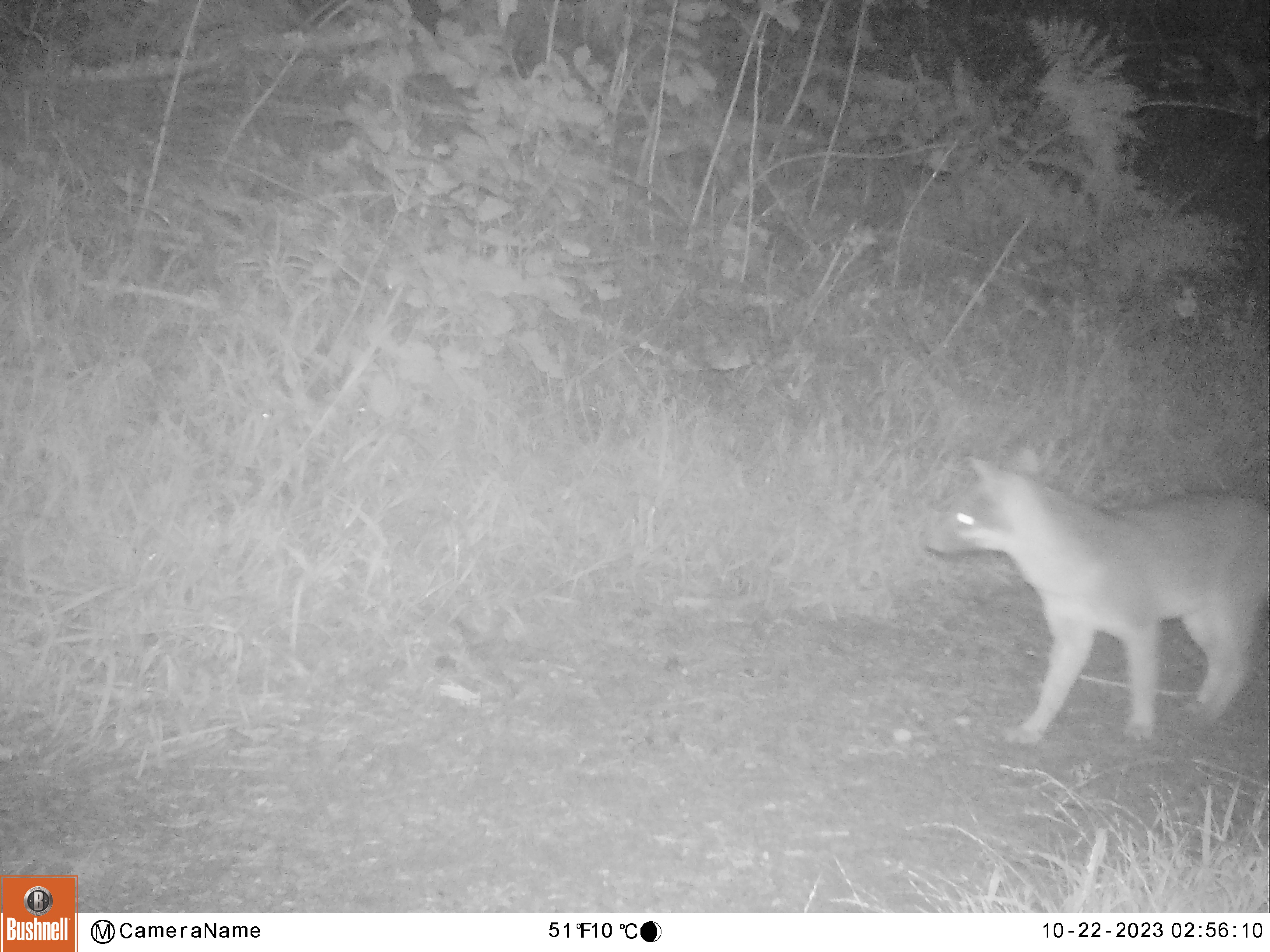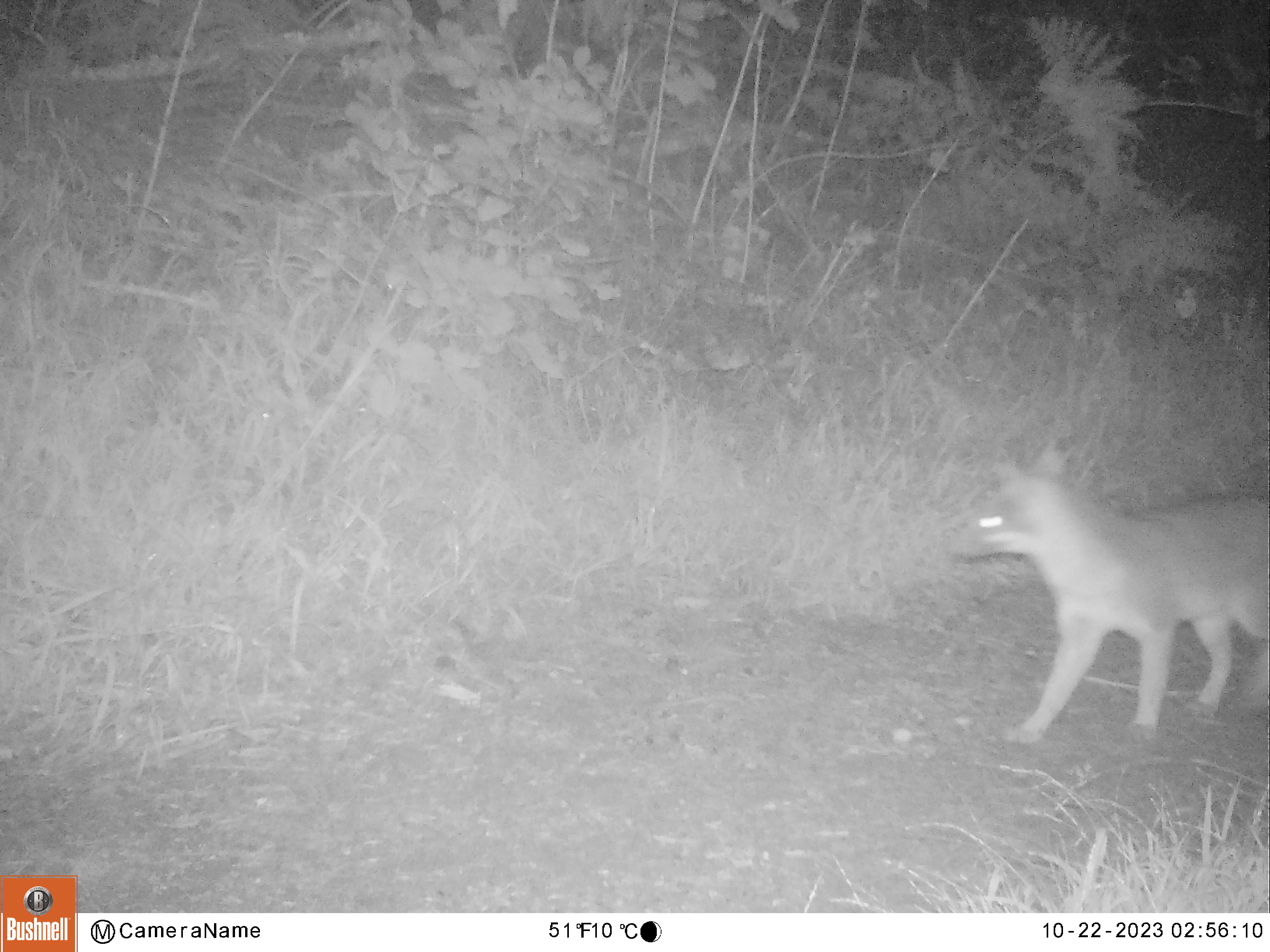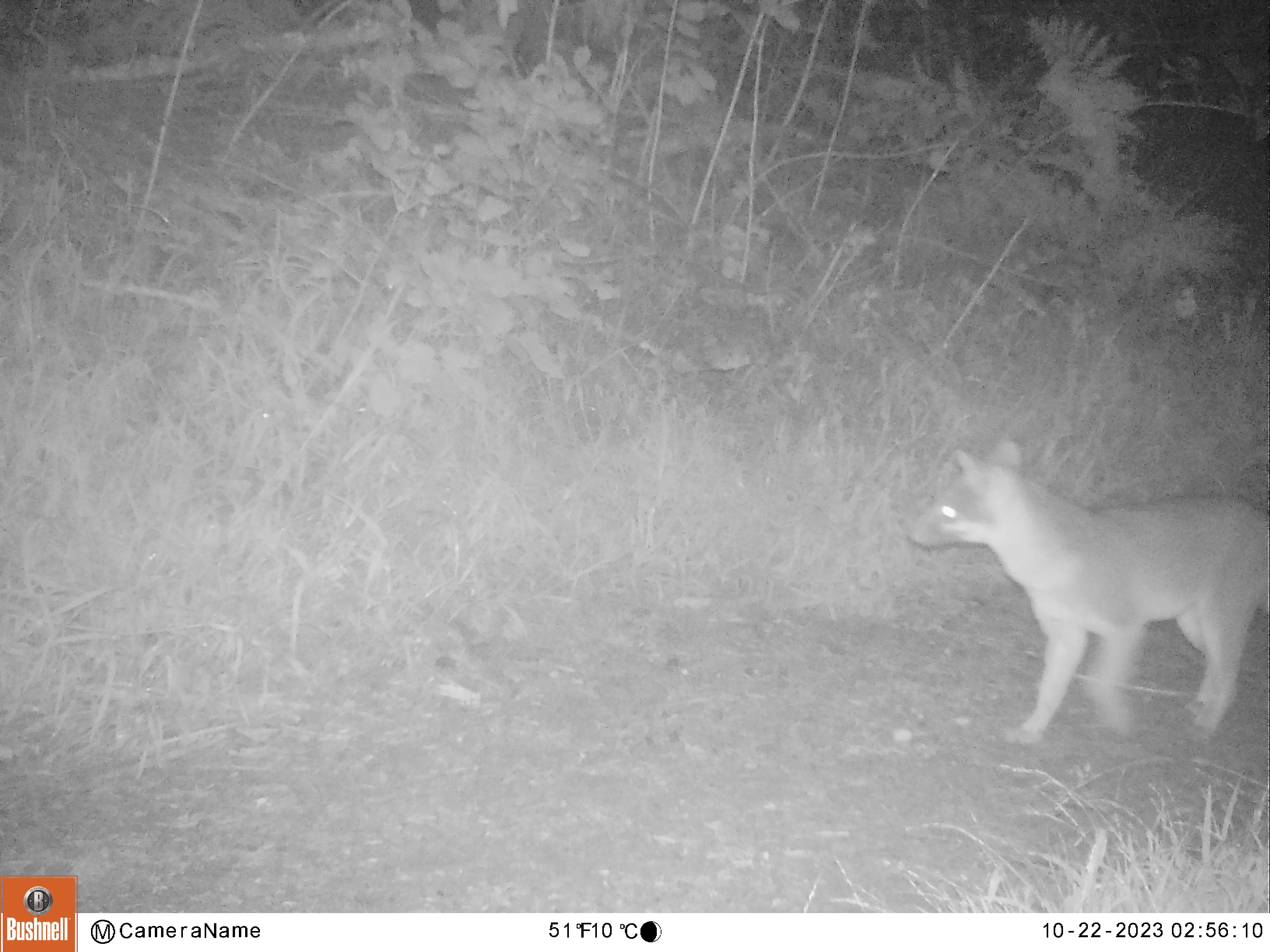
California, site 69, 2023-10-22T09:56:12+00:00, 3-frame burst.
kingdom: Animalia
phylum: Chordata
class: Mammalia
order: Carnivora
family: Canidae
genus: Urocyon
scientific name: Urocyon cinereoargenteus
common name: gray fox